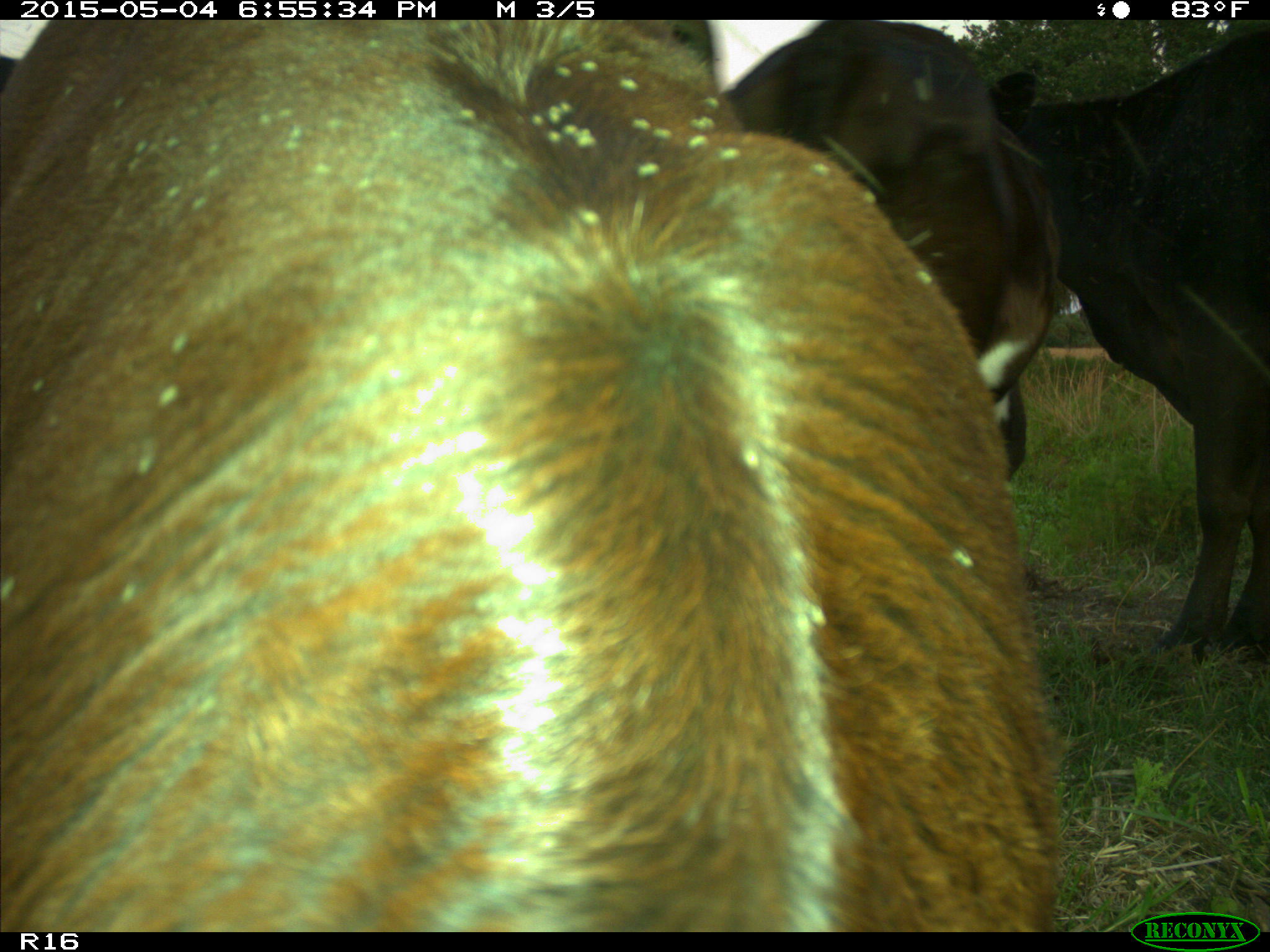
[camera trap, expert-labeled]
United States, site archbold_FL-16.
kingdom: Animalia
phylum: Chordata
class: Mammalia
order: Artiodactyla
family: Bovidae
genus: Bos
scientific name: Bos taurus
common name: domestic cow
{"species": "Bos taurus (domestic cow)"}